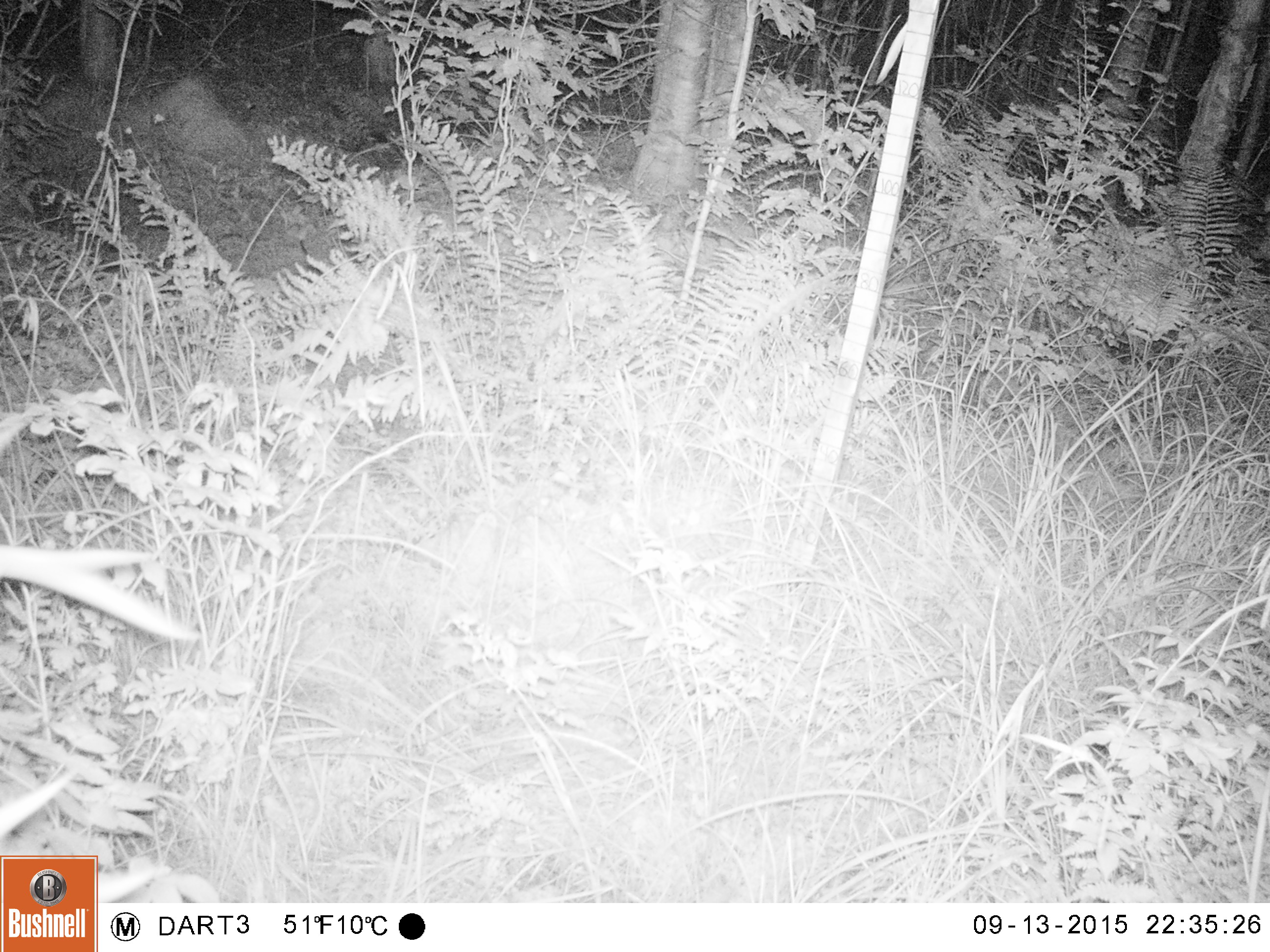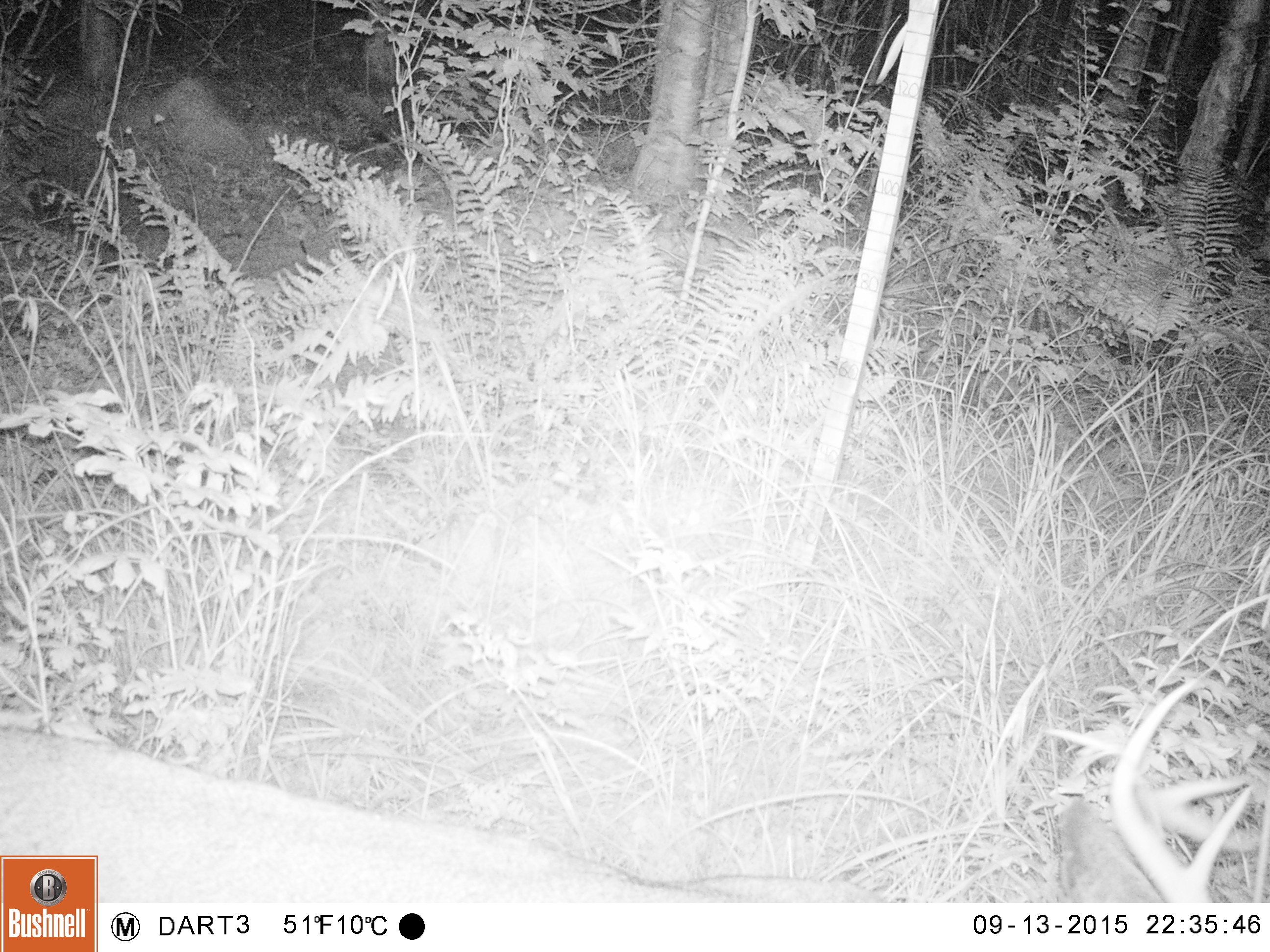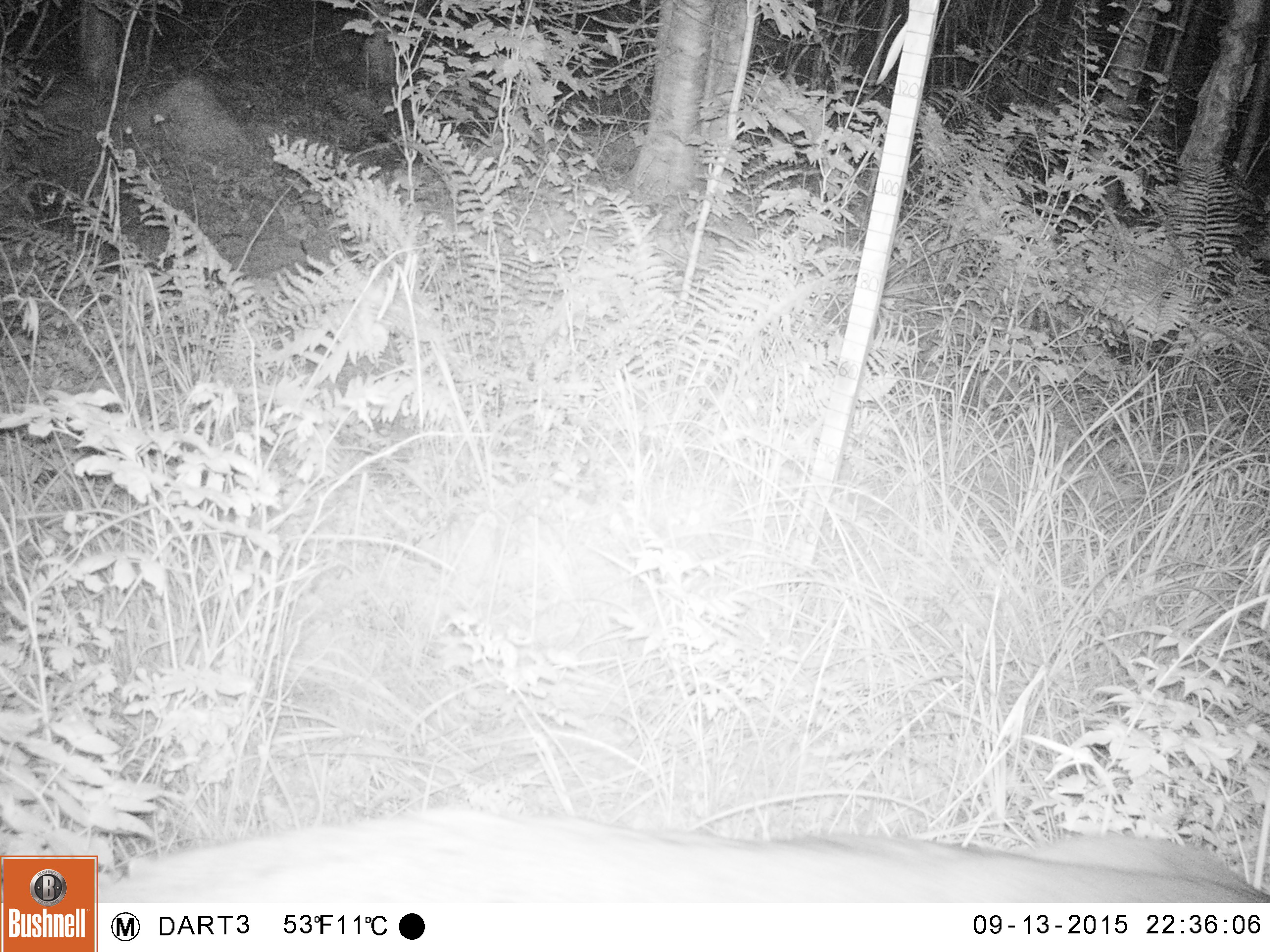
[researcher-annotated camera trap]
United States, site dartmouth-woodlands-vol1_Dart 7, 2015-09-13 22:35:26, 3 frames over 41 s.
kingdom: Animalia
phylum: Chordata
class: Mammalia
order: Artiodactyla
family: Cervidae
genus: Odocoileus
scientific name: Odocoileus virginianus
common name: white-tailed deer